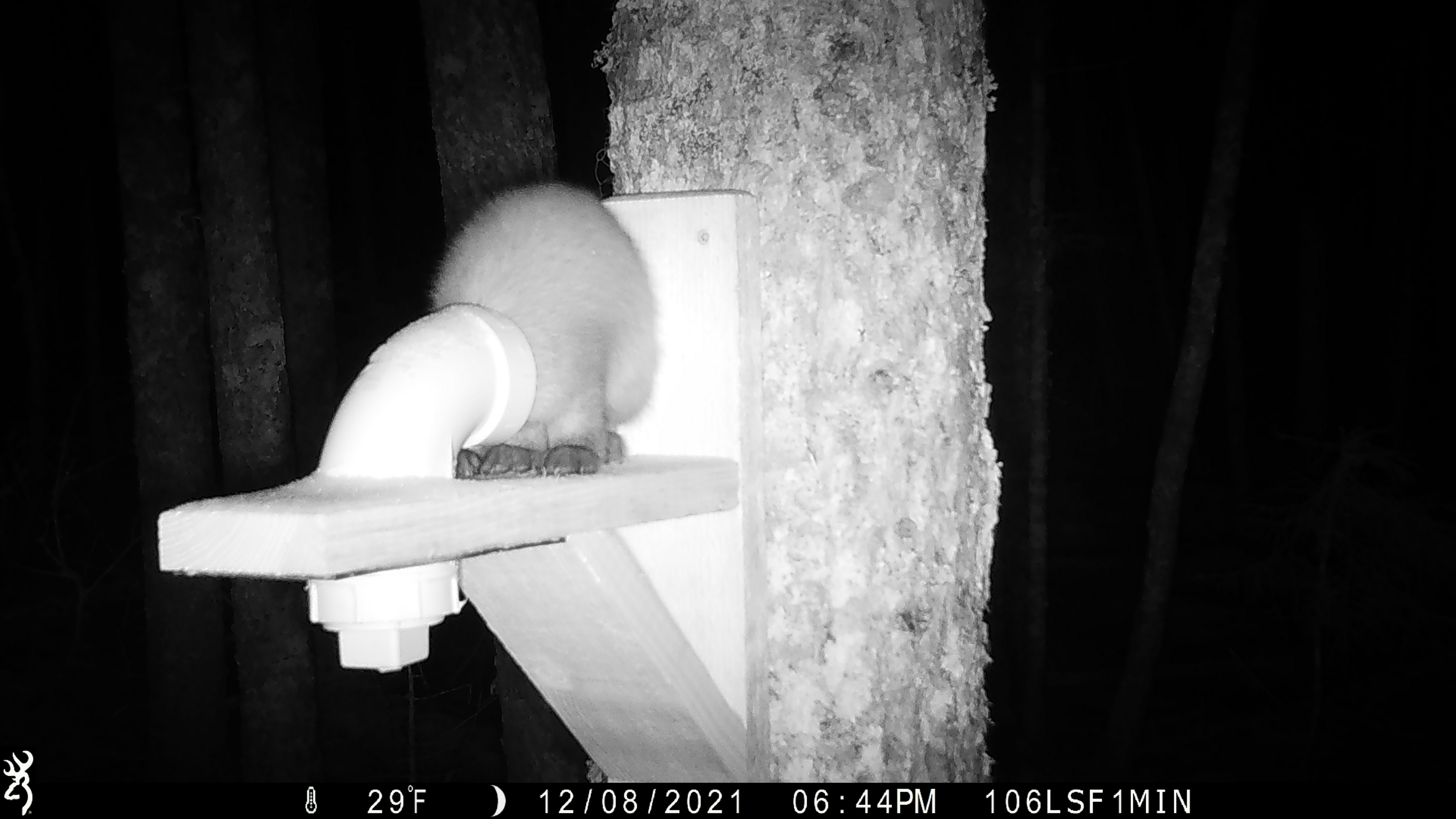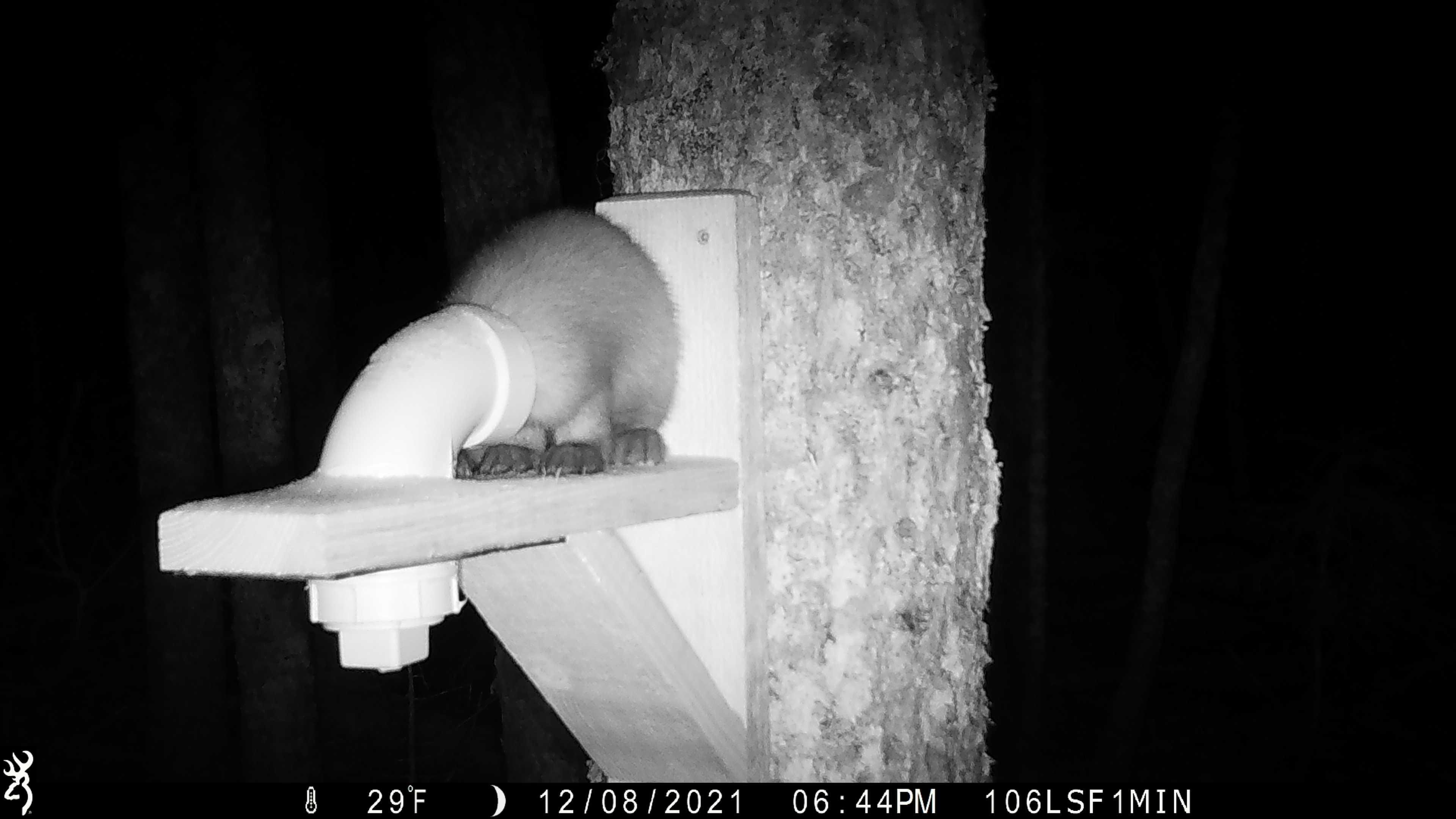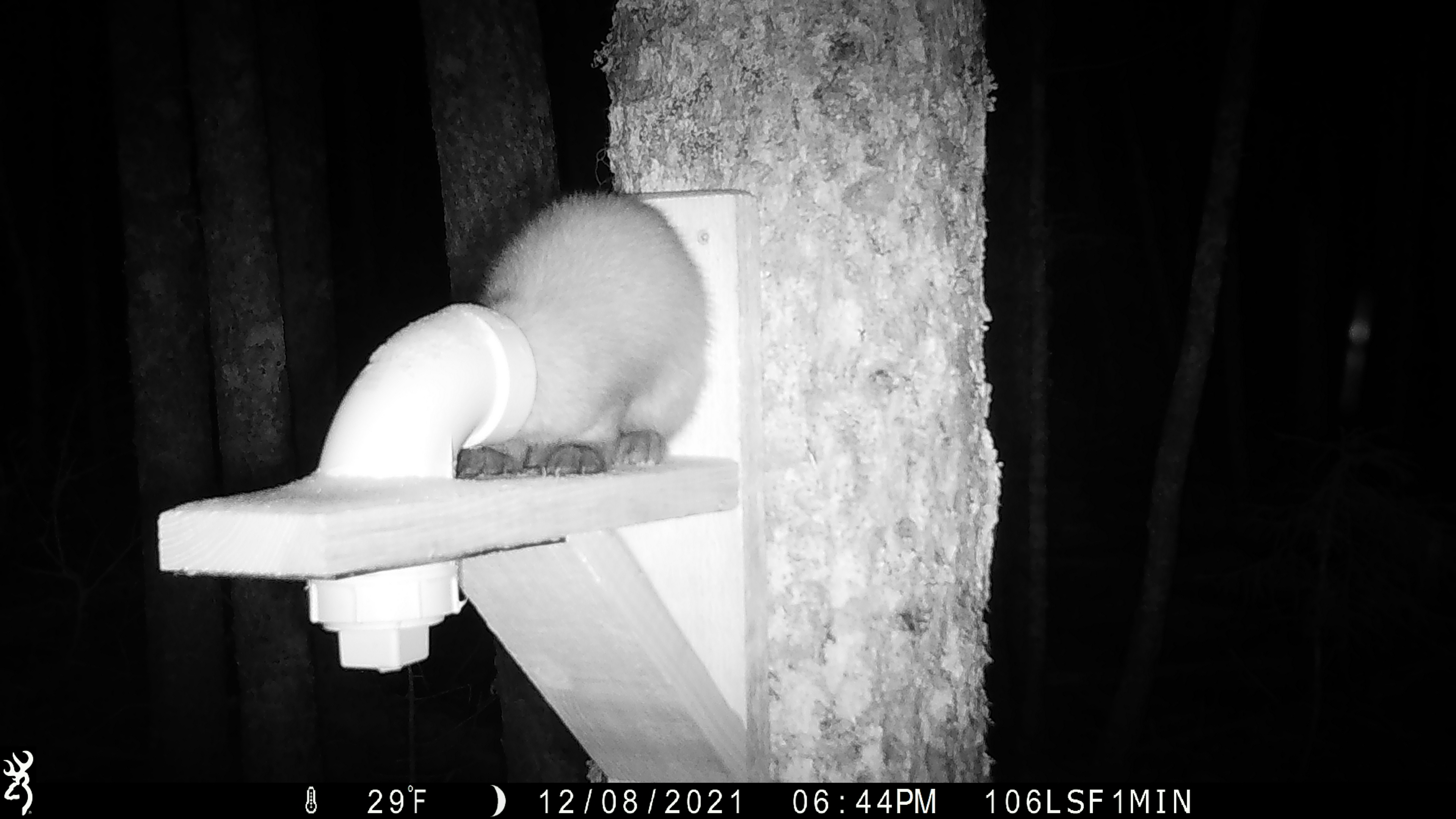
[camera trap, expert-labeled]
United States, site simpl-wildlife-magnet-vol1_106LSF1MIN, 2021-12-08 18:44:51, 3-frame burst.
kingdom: Animalia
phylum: Chordata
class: Mammalia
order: Carnivora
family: Mustelidae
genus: Martes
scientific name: Martes americana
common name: american marten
American marten (Martes americana).